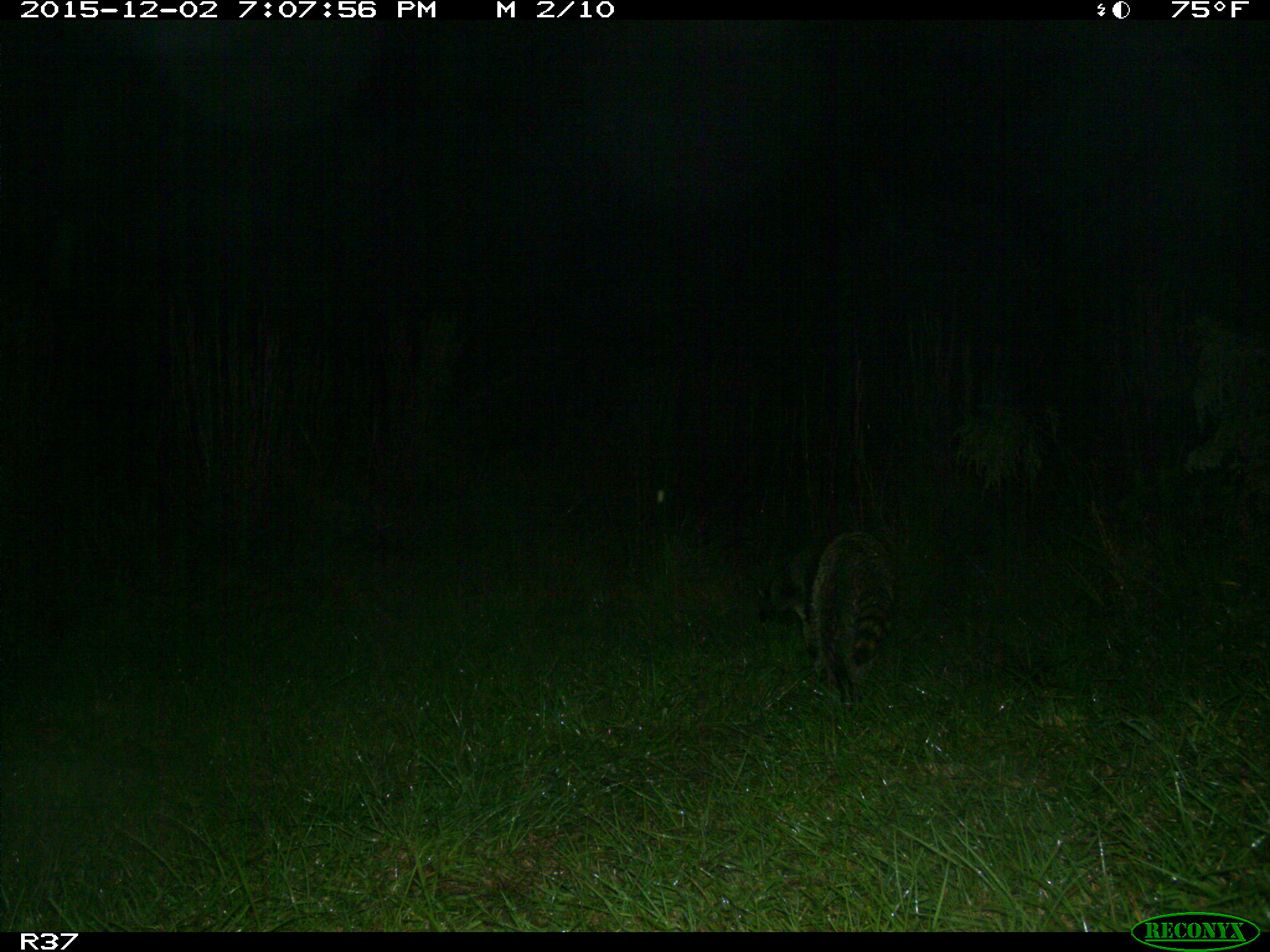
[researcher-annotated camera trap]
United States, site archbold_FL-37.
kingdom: Animalia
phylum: Chordata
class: Mammalia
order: Carnivora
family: Procyonidae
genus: Procyon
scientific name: Procyon lotor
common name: common raccoon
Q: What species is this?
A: Procyon lotor (common raccoon).